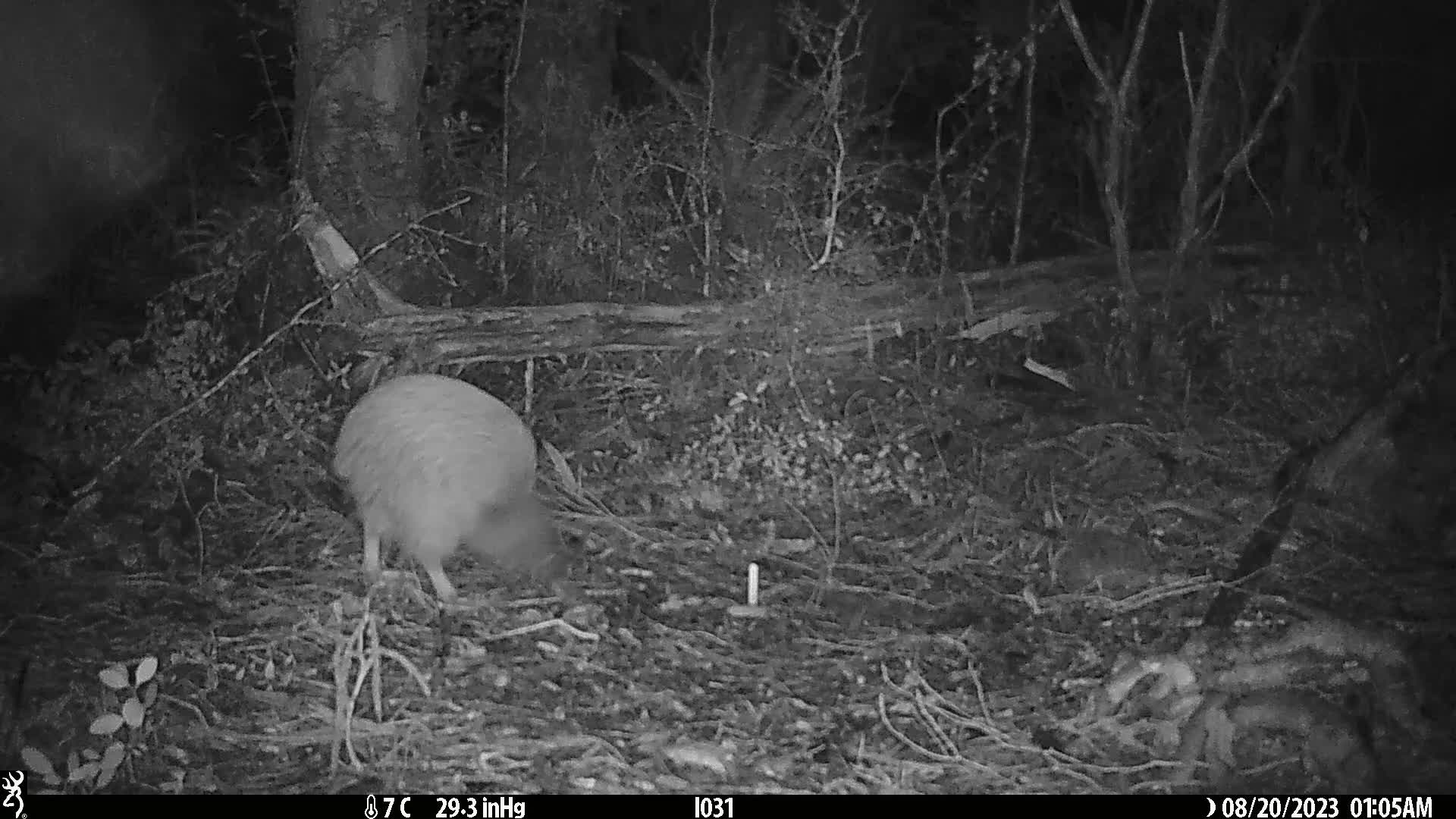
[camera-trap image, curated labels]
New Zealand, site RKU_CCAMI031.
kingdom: Animalia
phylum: Chordata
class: Aves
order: Apterygiformes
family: Apterygidae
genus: Apteryx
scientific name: Apteryx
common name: kiwi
Kiwi (Apteryx).